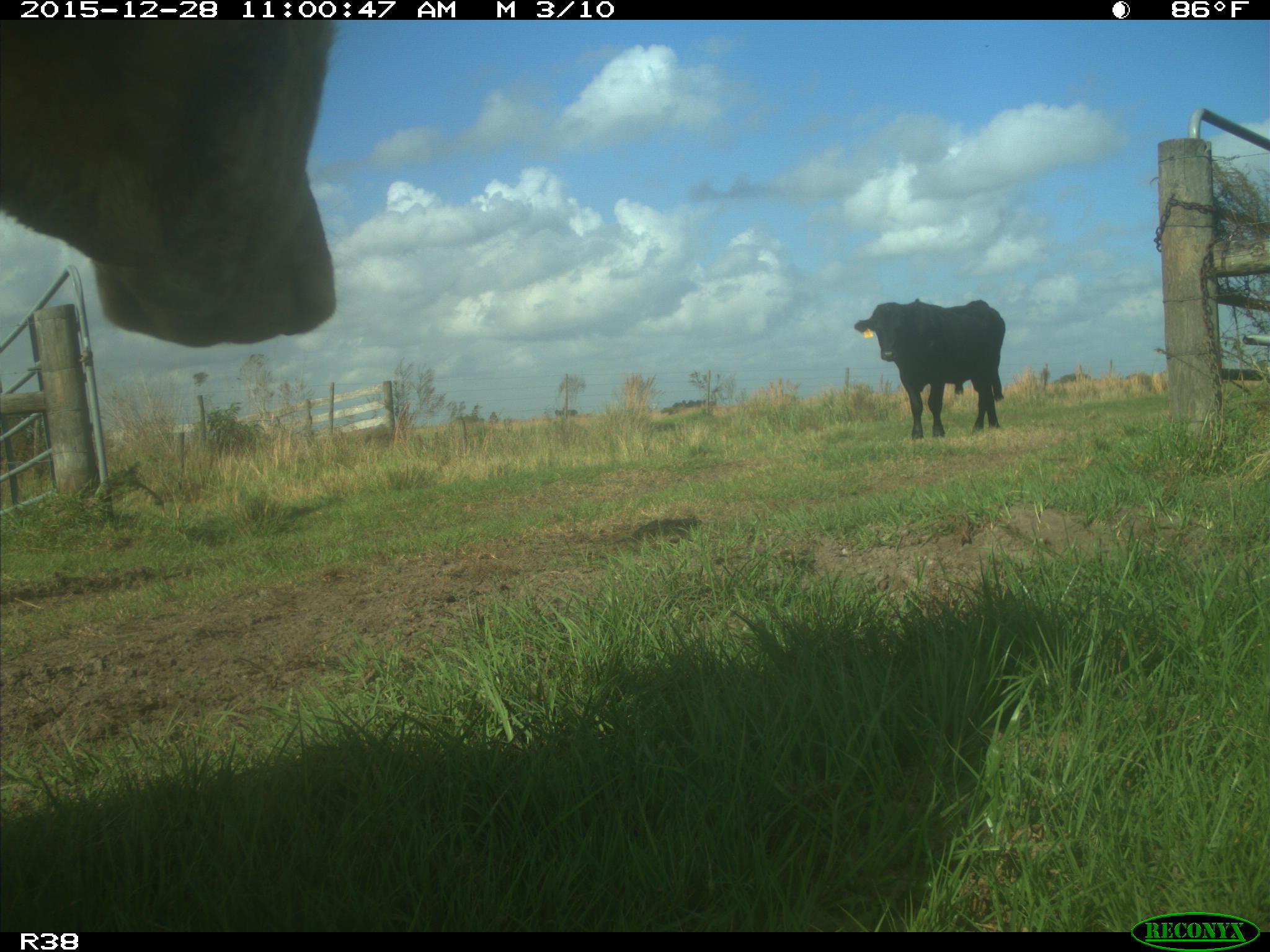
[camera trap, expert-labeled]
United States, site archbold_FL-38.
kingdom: Animalia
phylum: Chordata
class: Mammalia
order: Artiodactyla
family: Bovidae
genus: Bos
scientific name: Bos taurus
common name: domestic cow